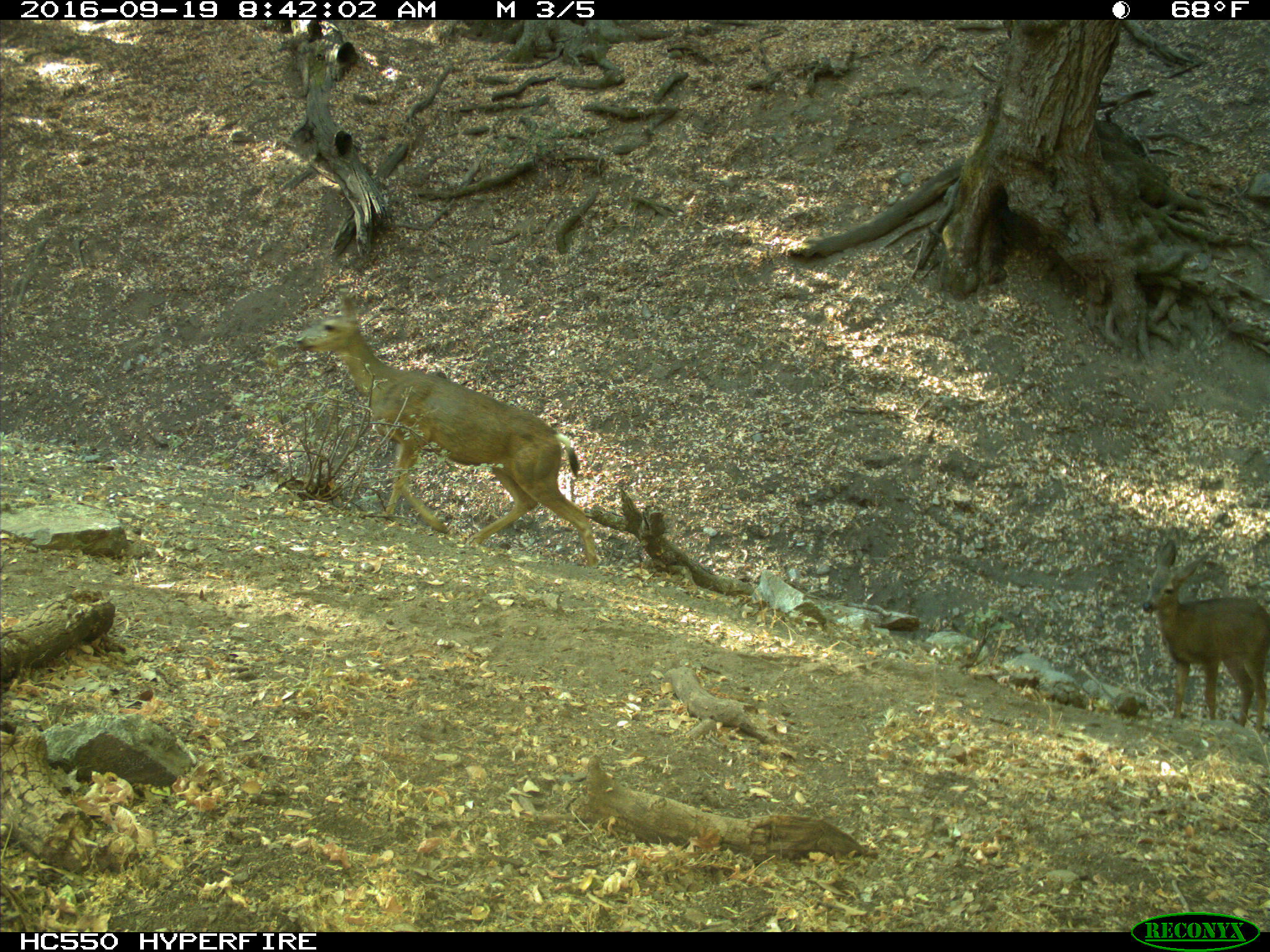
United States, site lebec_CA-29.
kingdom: Animalia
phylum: Chordata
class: Mammalia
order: Artiodactyla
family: Cervidae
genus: Odocoileus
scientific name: Odocoileus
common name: deer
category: unidentified deer